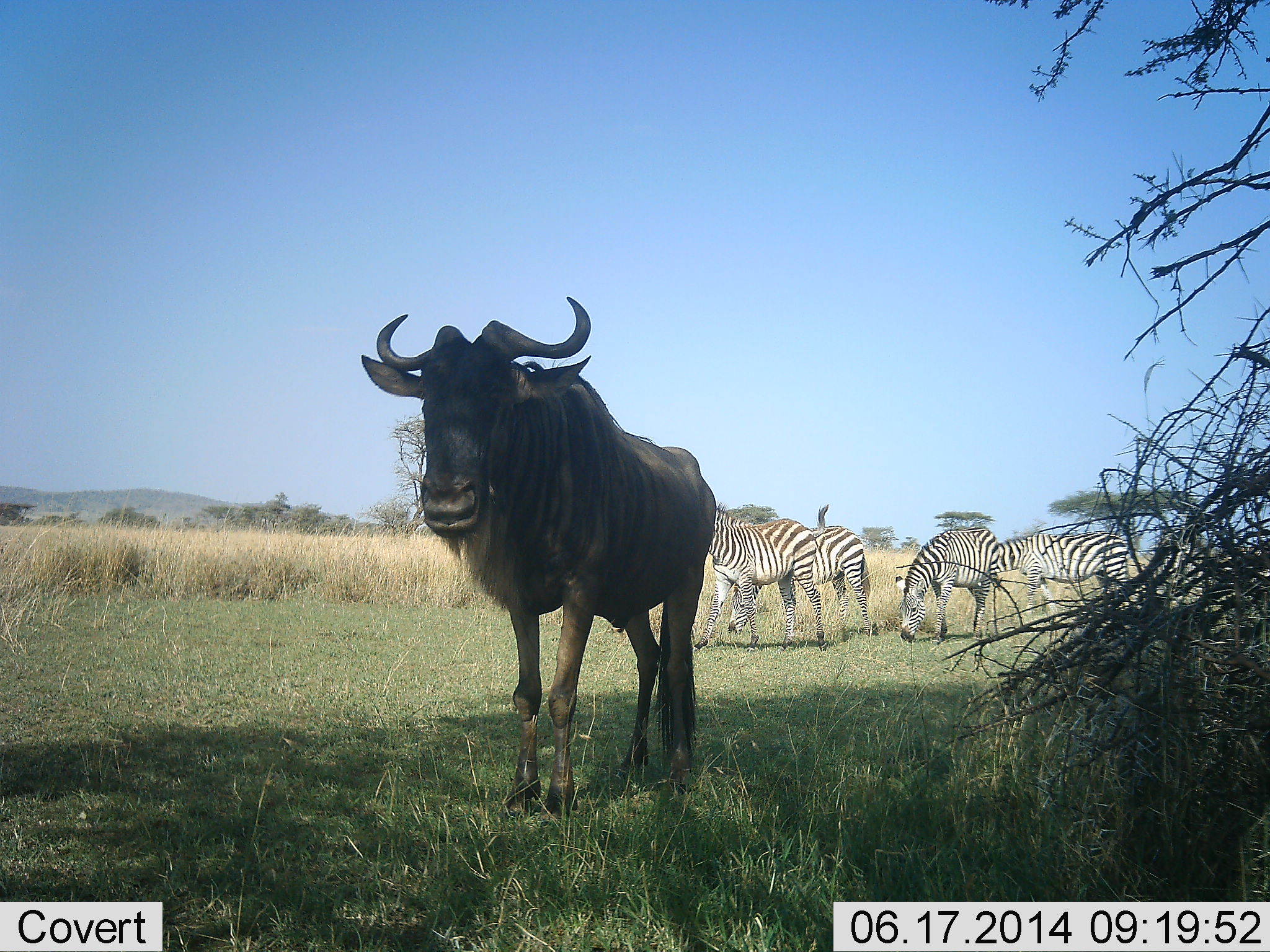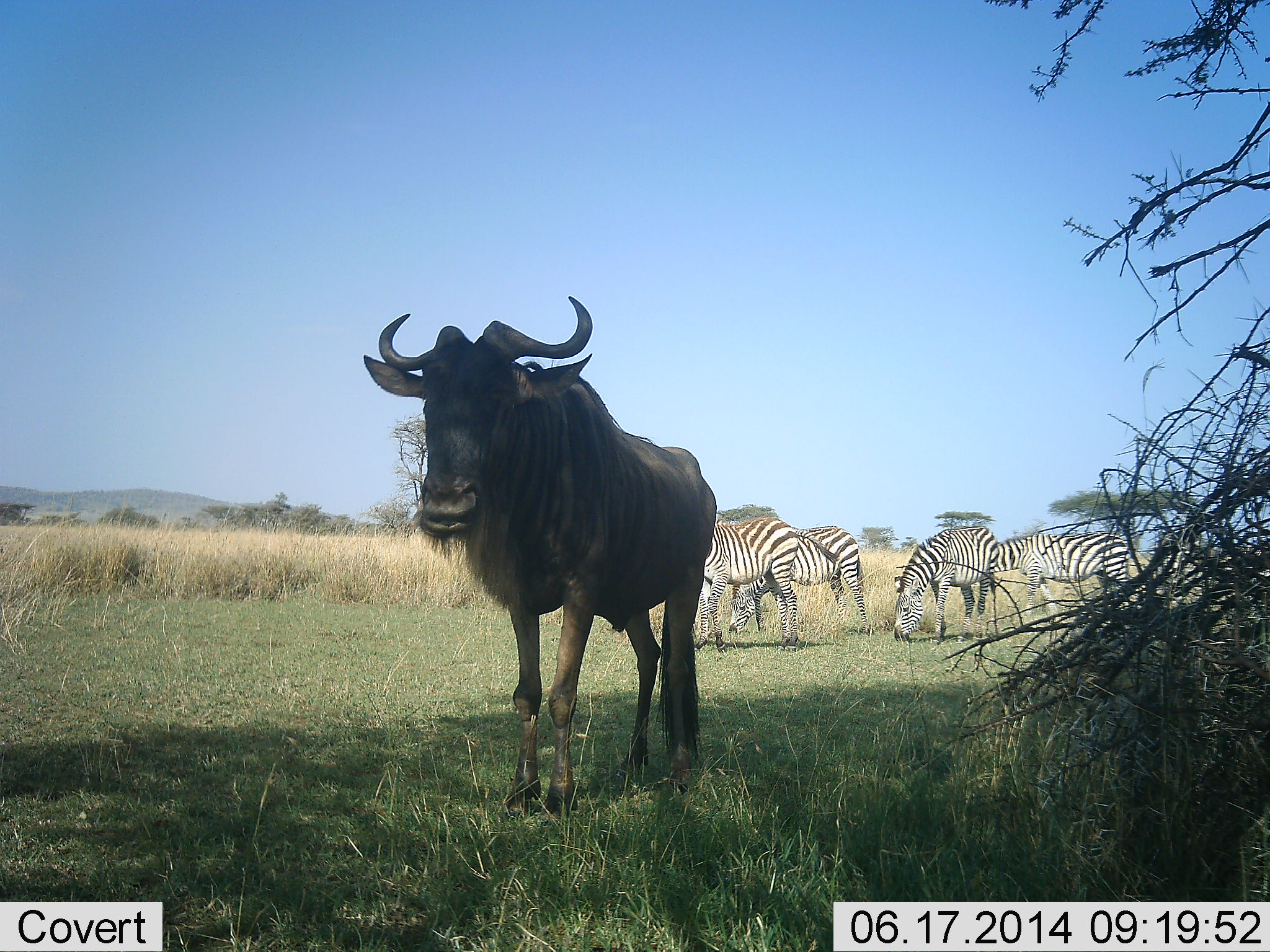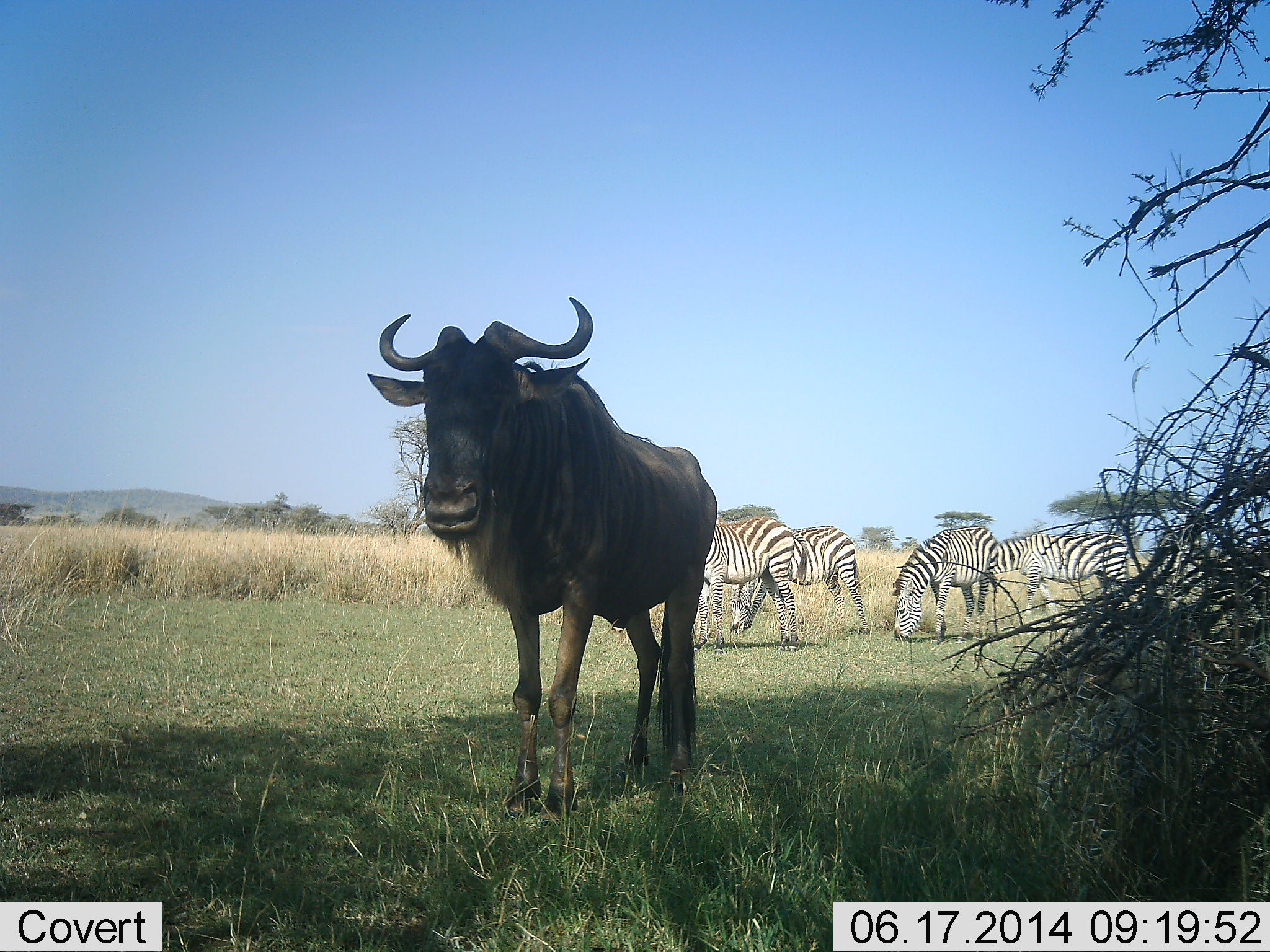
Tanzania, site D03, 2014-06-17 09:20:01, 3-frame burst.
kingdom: Animalia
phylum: Chordata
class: Mammalia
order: Artiodactyla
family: Bovidae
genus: Connochaetes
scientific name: Connochaetes taurinus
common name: blue wildebeest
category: wildebeest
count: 1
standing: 91%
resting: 0%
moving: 0%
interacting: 0%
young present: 0%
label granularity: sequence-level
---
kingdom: Animalia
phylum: Chordata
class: Mammalia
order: Perissodactyla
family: Equidae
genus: Equus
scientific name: Equus quagga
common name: plains zebra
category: zebra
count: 4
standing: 36%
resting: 0%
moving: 18%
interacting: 0%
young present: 0%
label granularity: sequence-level